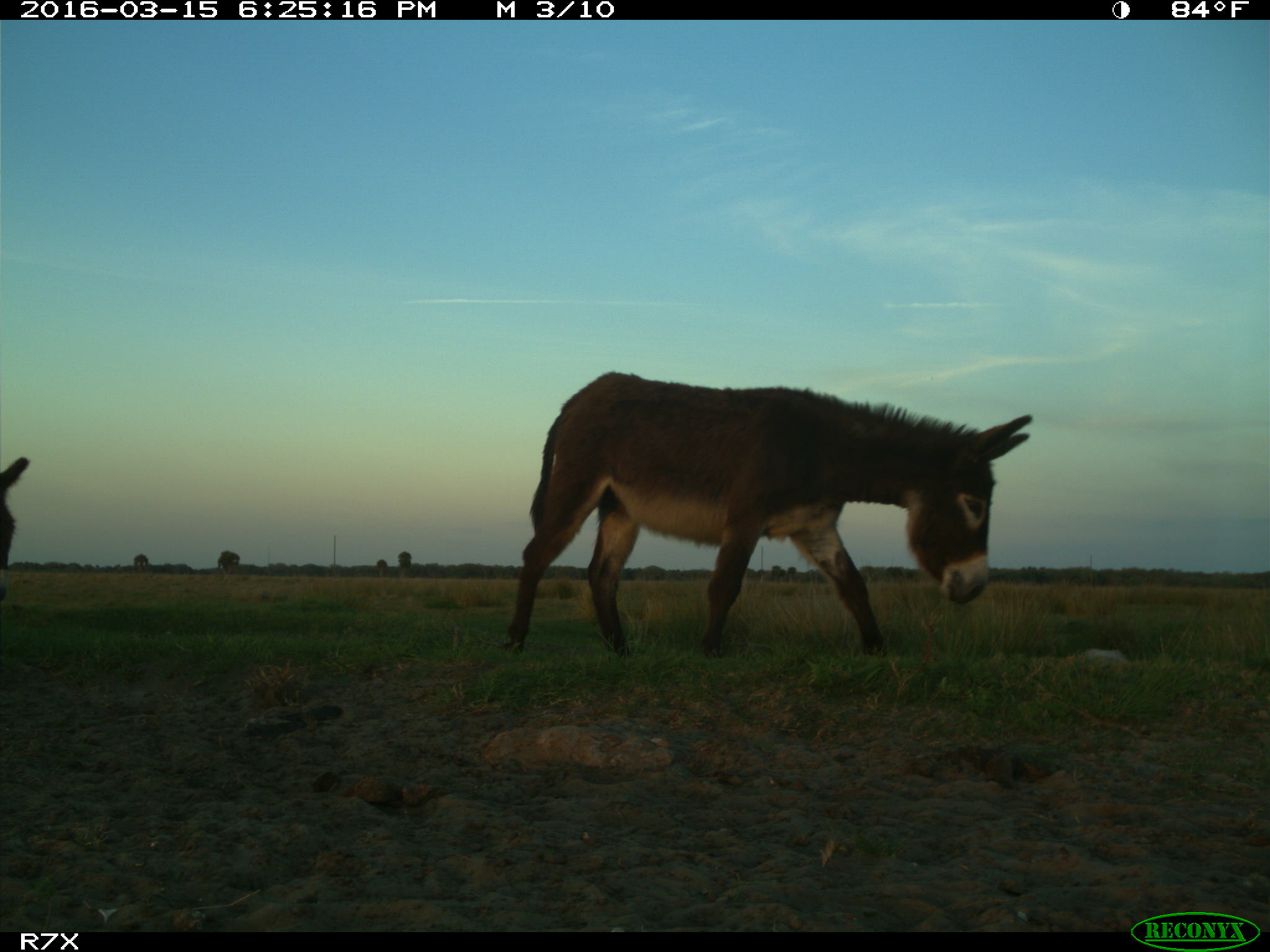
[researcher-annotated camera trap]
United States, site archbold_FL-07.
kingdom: Animalia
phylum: Chordata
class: Mammalia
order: Perissodactyla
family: Equidae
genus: Equus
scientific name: Equus africanus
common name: african wild ass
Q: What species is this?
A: Equus africanus (african wild ass).